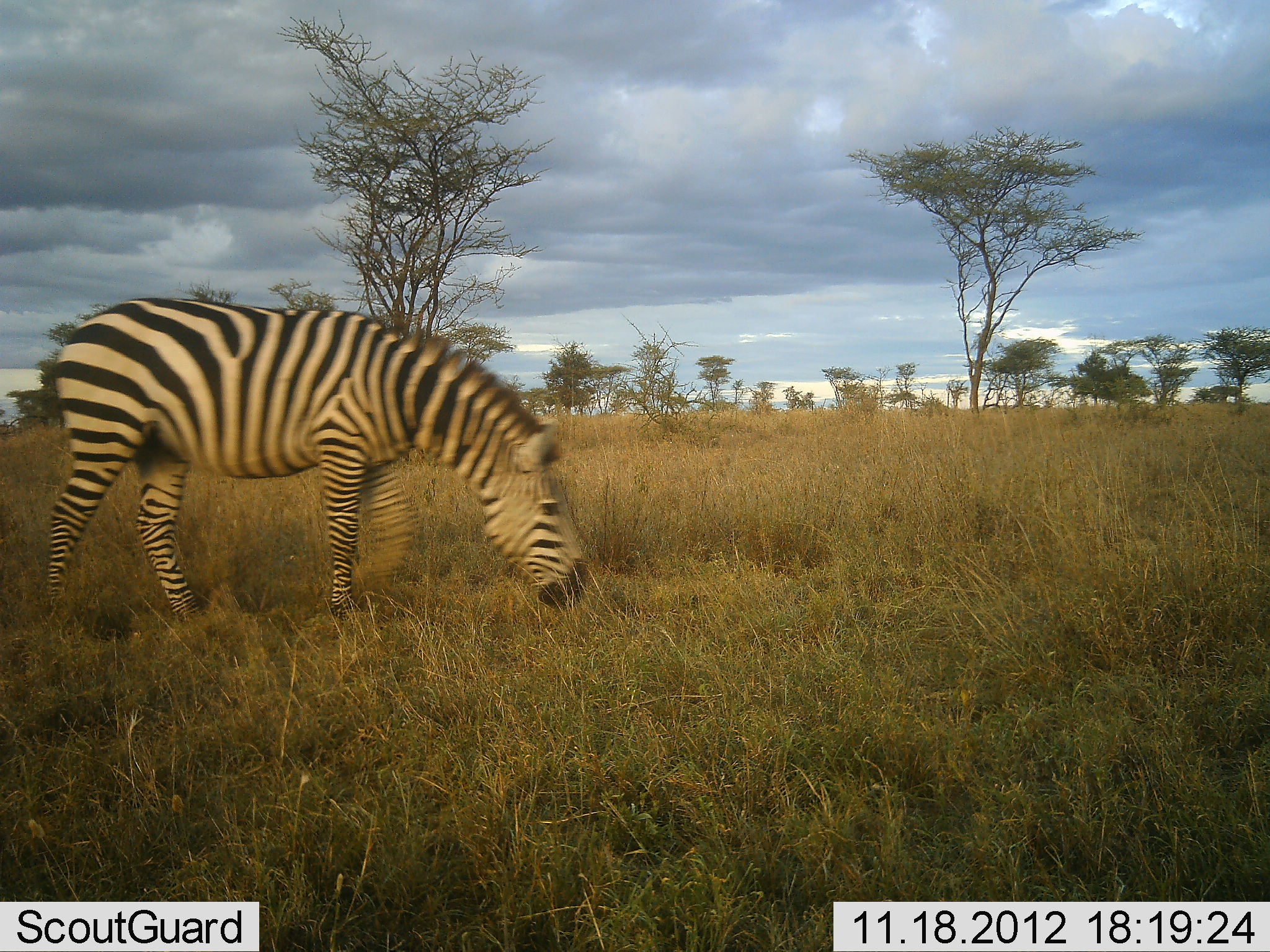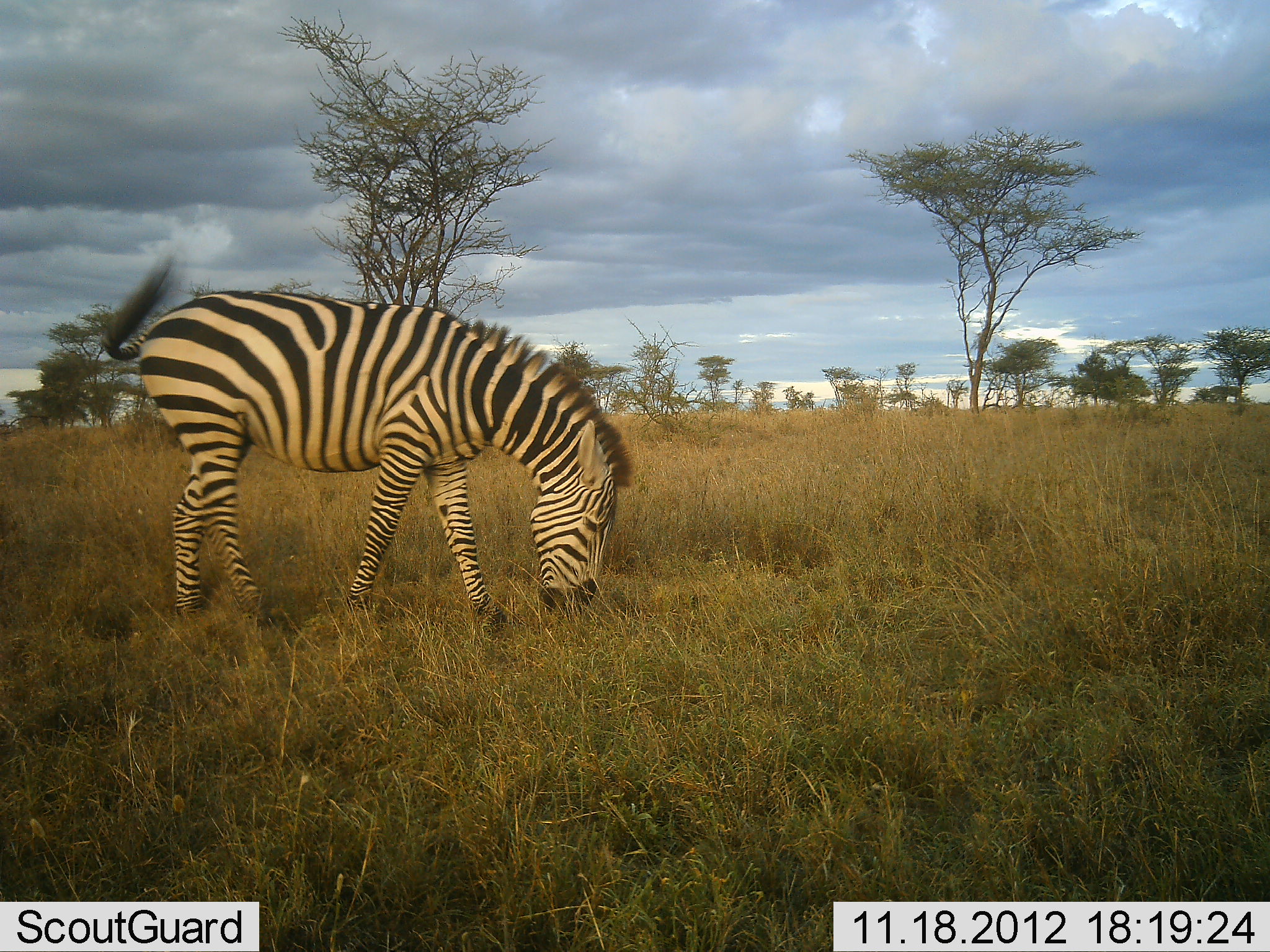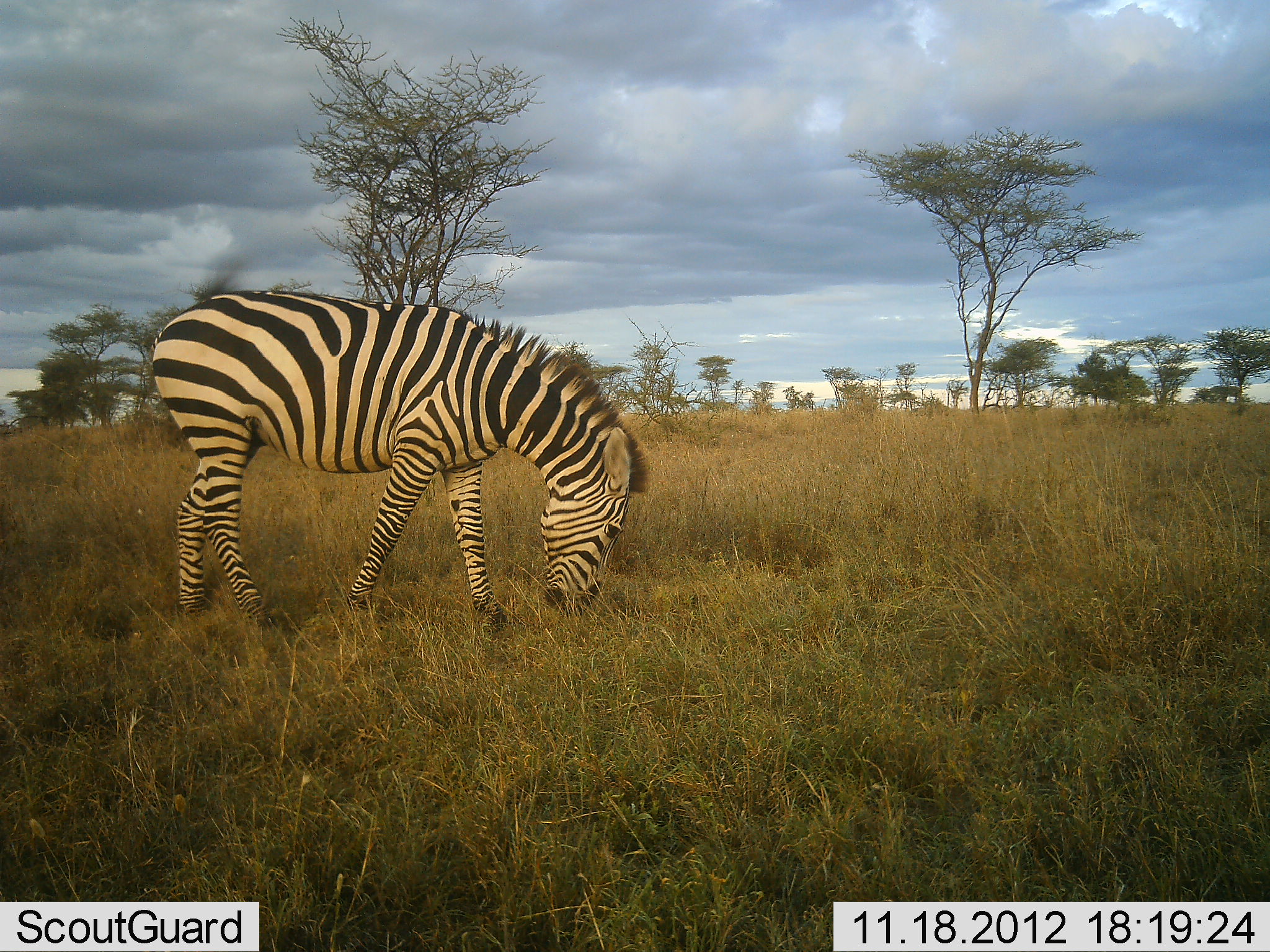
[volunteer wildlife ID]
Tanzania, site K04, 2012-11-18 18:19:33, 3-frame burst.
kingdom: Animalia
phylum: Chordata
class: Mammalia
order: Perissodactyla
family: Equidae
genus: Equus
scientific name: Equus quagga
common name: plains zebra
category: zebra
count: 1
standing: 0%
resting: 0%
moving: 9%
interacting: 0%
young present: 0%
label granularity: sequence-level